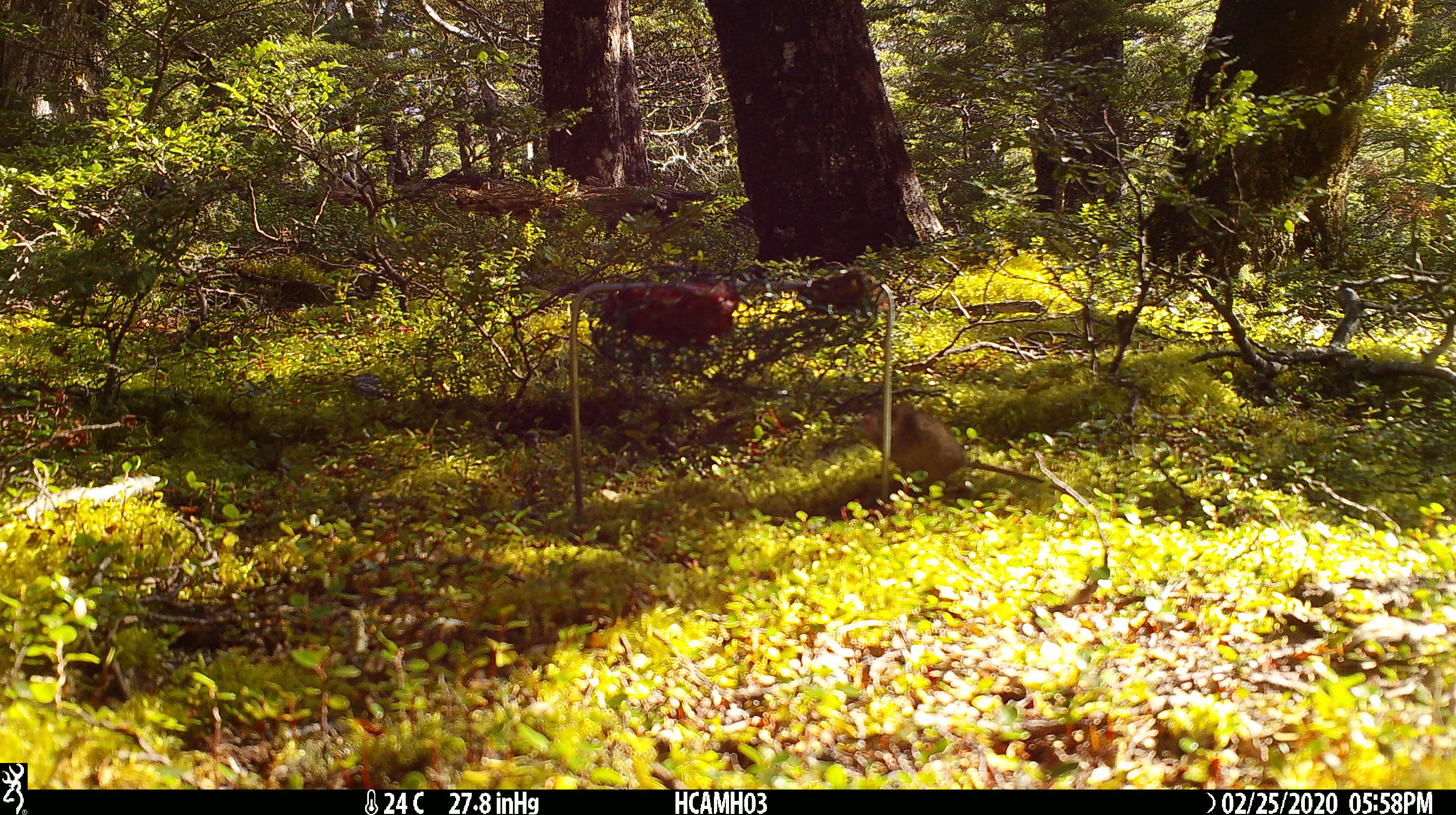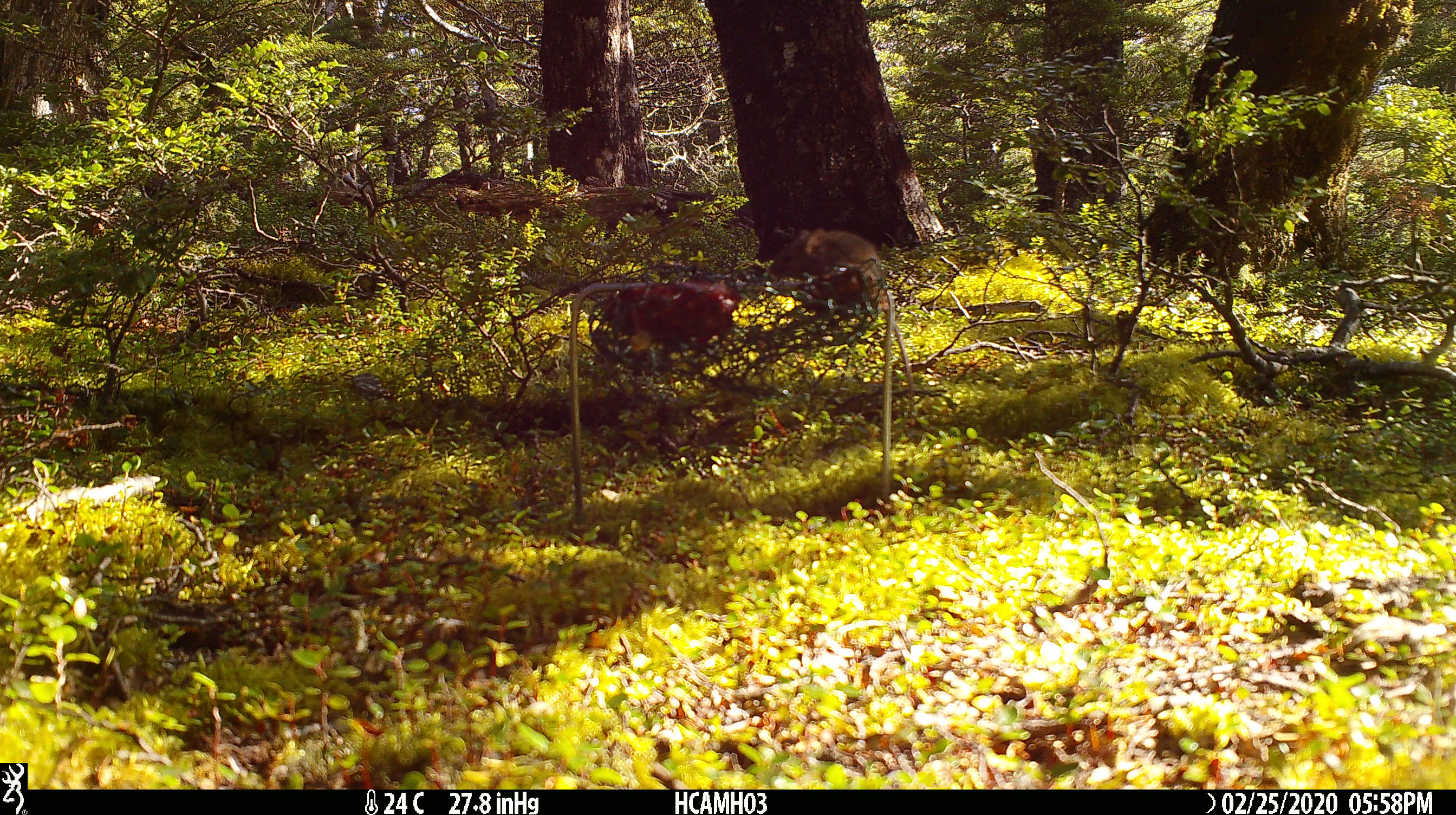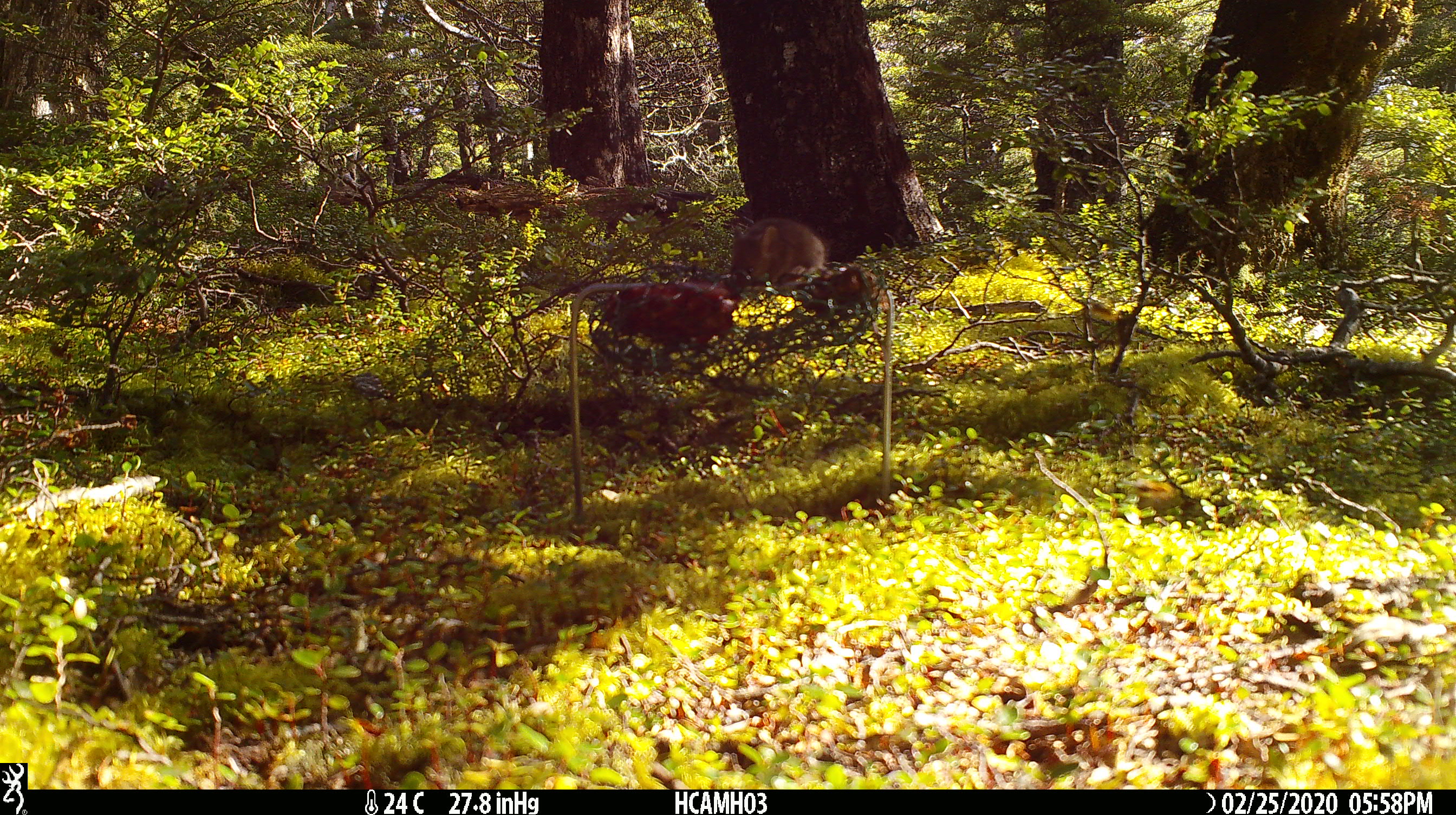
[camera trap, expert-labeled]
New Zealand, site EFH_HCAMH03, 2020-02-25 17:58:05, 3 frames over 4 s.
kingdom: Animalia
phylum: Chordata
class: Mammalia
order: Rodentia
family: Muridae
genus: Mus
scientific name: Mus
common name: mouse